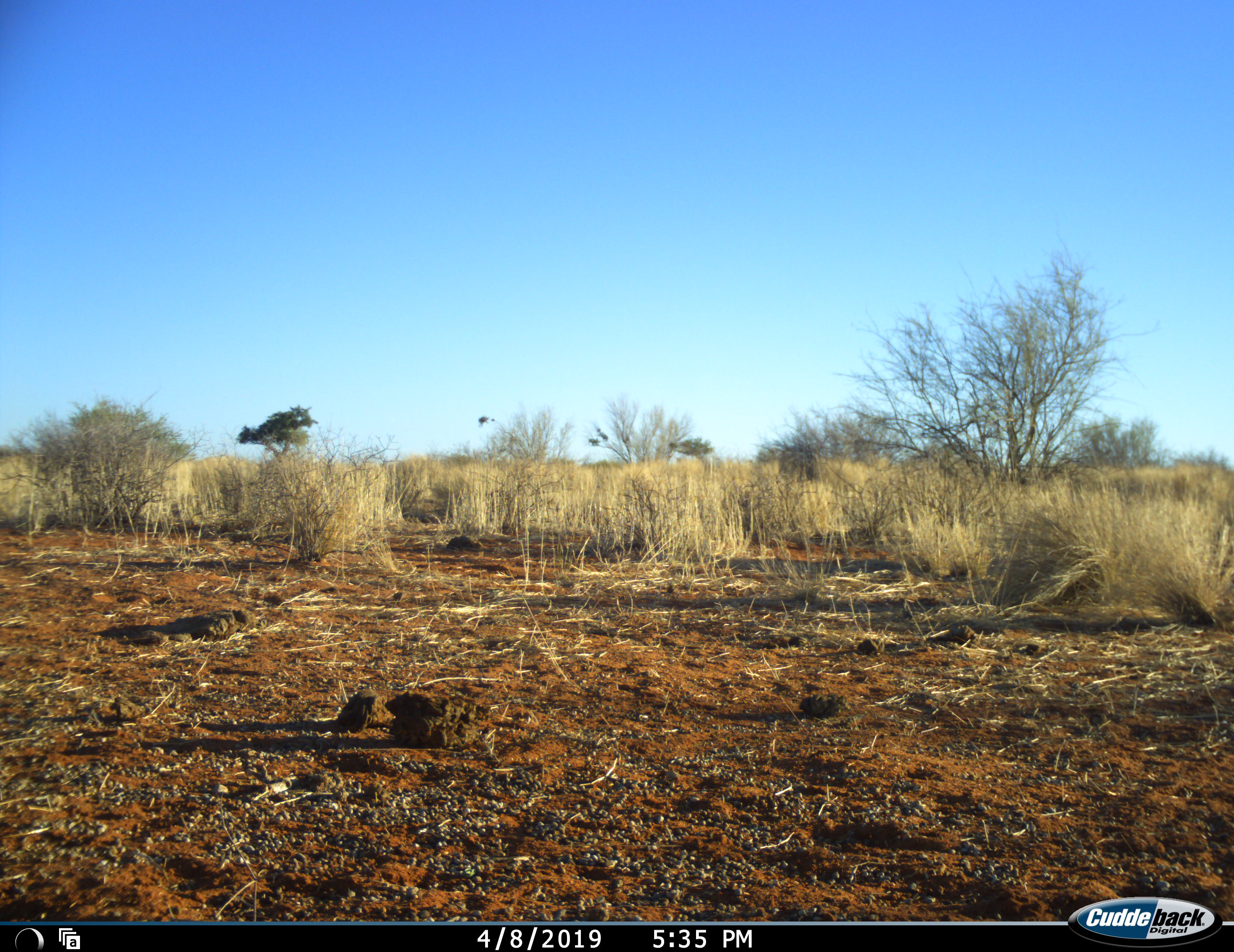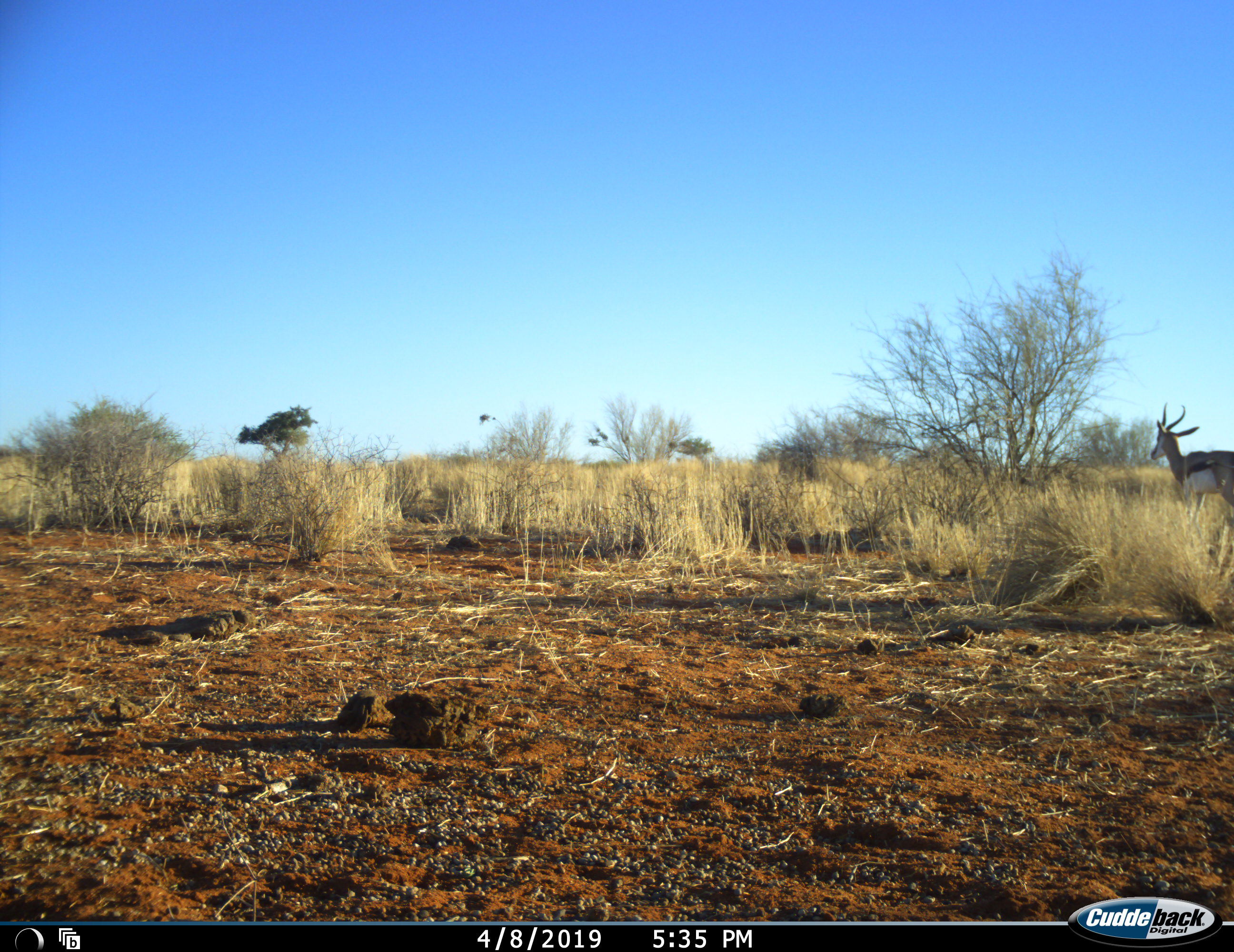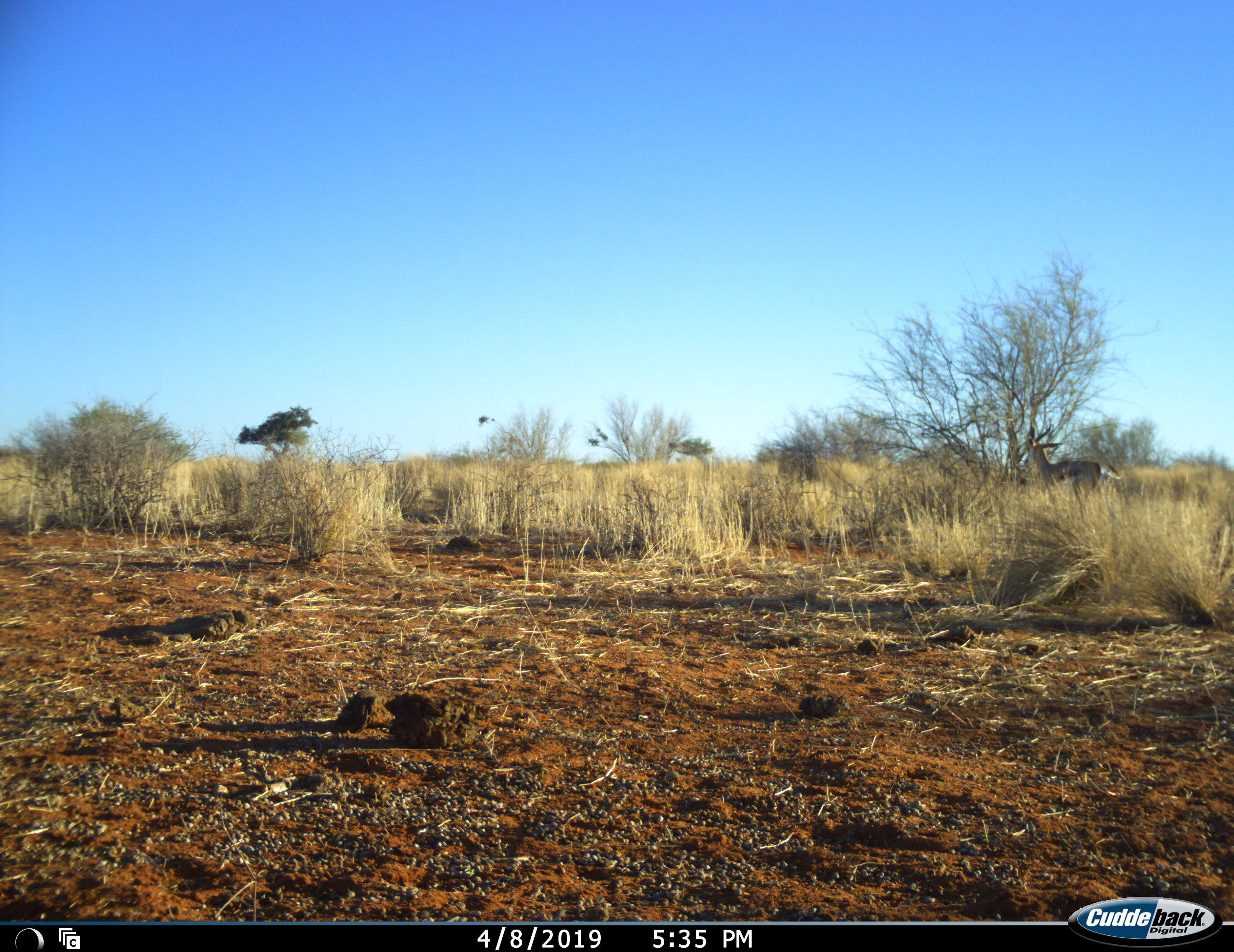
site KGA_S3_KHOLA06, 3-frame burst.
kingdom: Animalia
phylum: Chordata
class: Mammalia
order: Artiodactyla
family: Bovidae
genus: Antidorcas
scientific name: Antidorcas marsupialis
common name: springbok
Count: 1.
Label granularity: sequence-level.